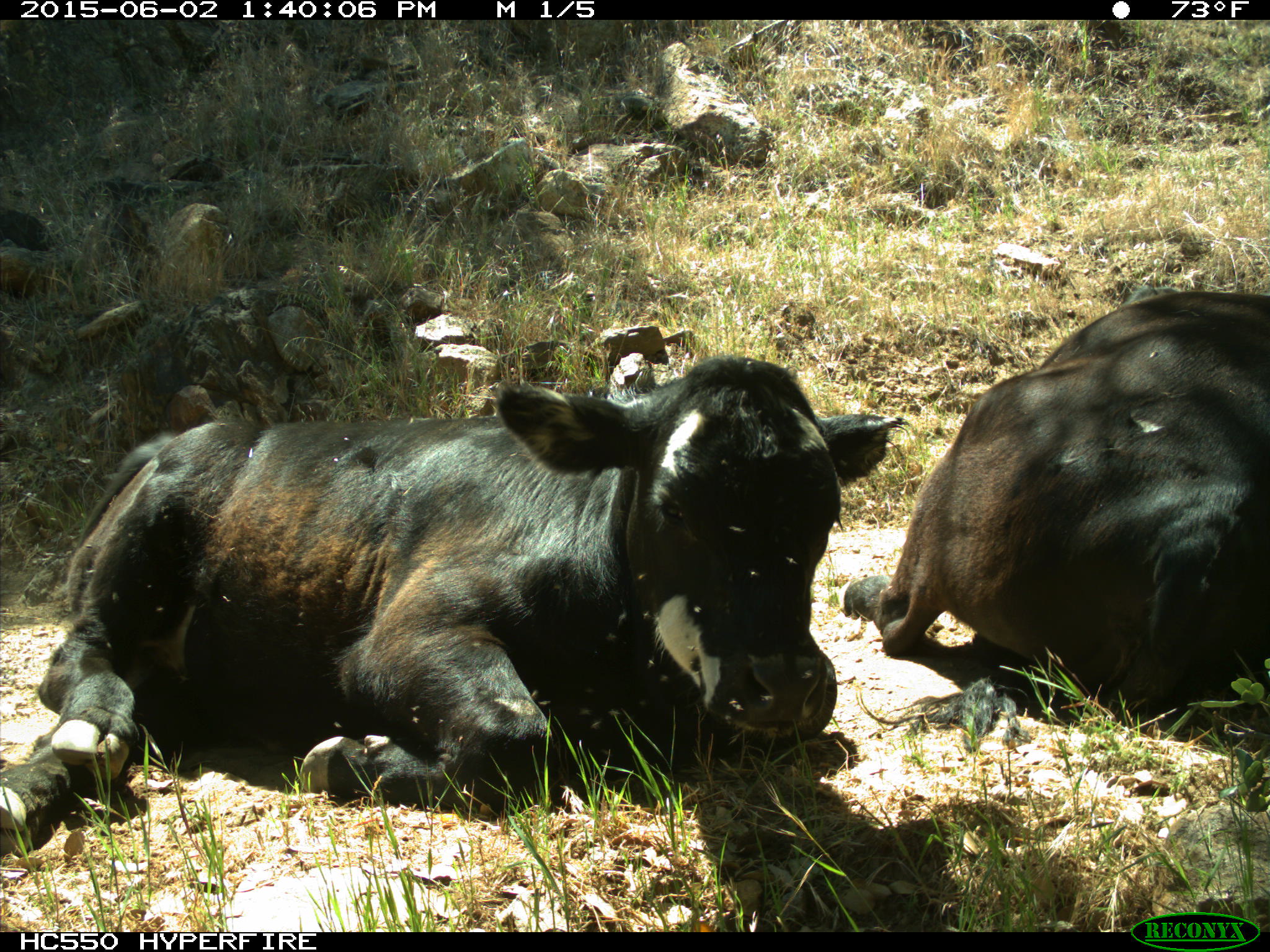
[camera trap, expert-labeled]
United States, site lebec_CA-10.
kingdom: Animalia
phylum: Chordata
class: Mammalia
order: Artiodactyla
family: Bovidae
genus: Bos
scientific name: Bos taurus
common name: domestic cow